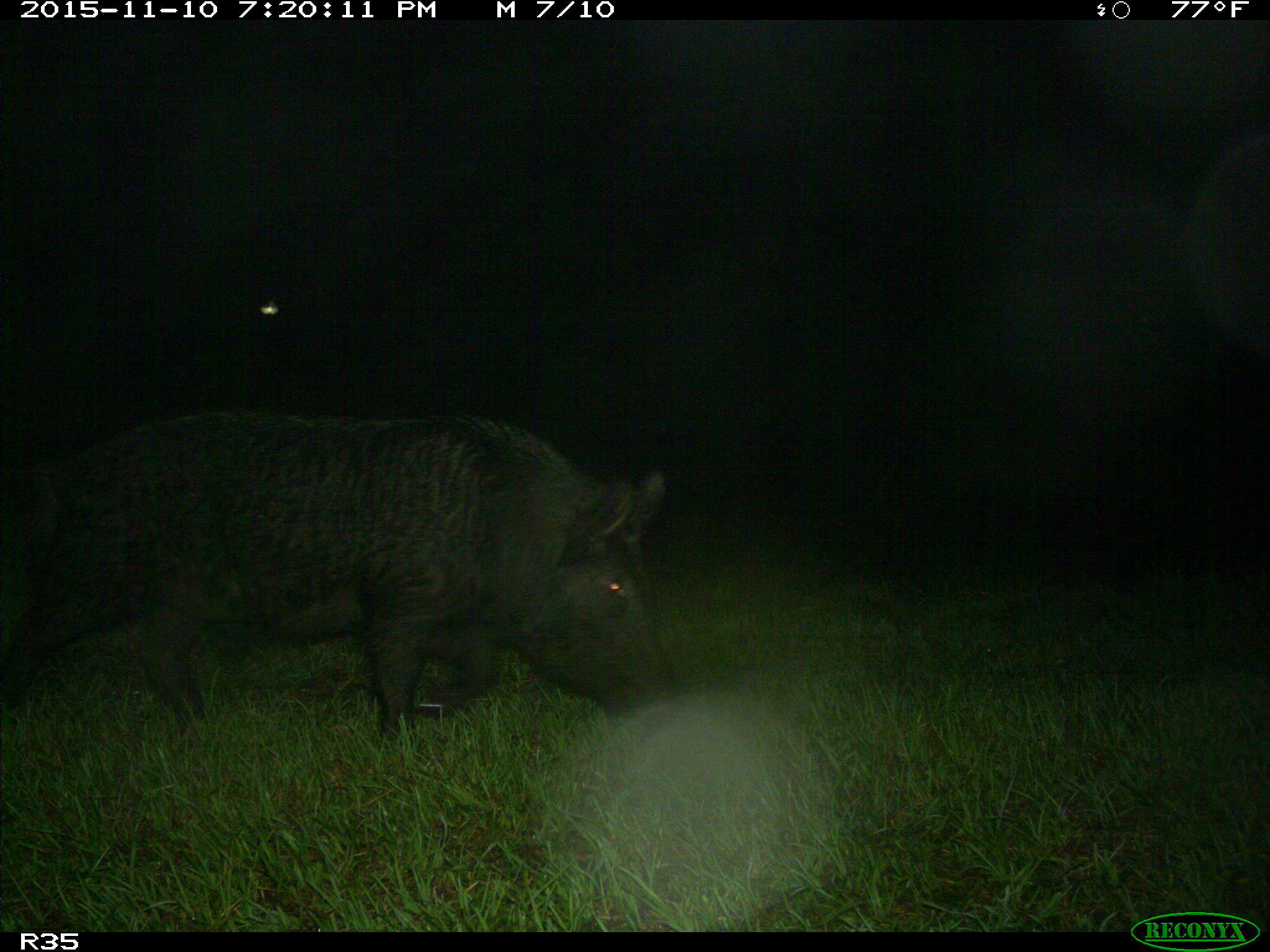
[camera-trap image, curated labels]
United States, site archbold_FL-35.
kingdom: Animalia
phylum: Chordata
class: Mammalia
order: Artiodactyla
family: Suidae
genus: Sus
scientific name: Sus scrofa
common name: wild boar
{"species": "Sus scrofa (wild boar)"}